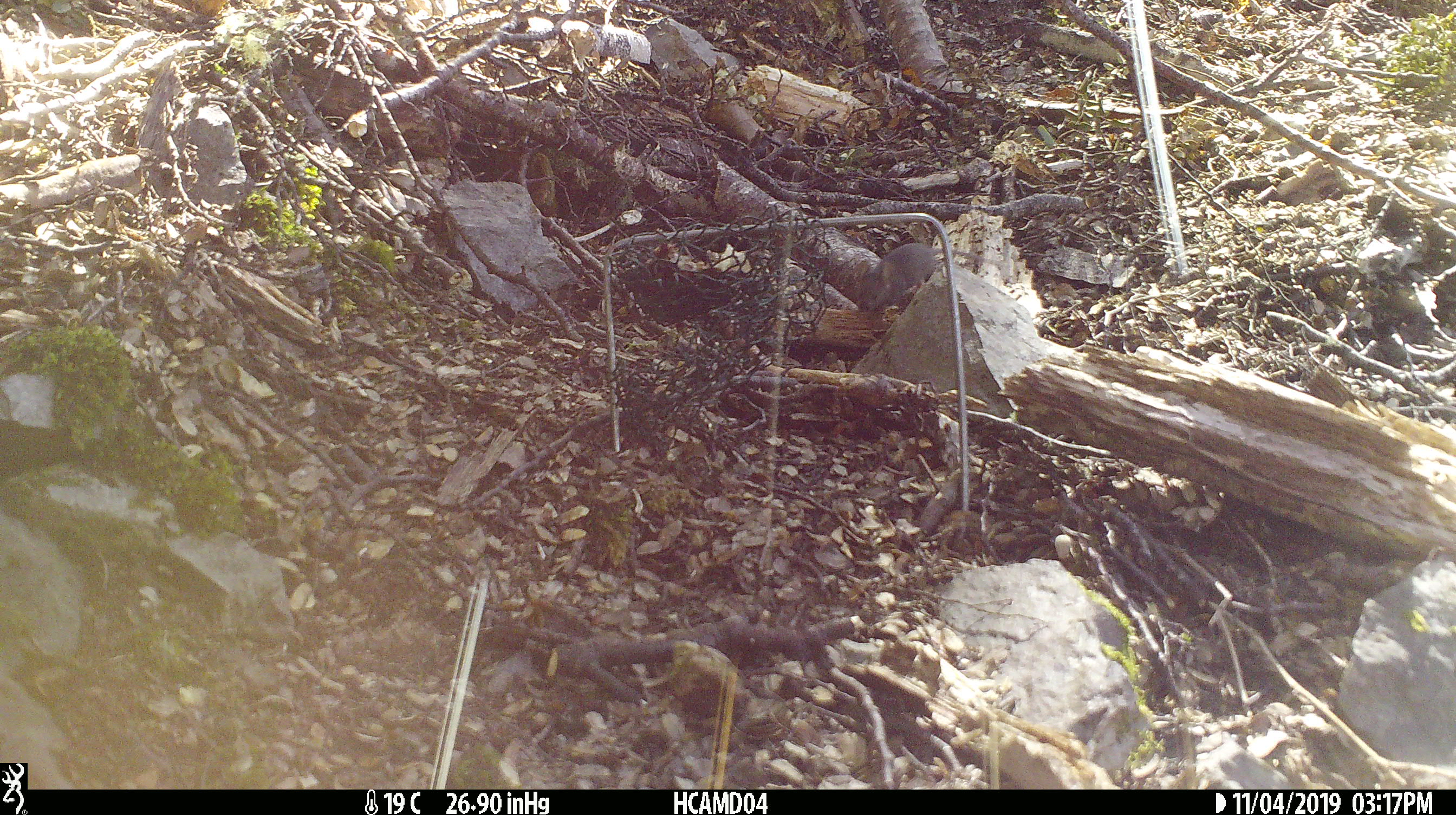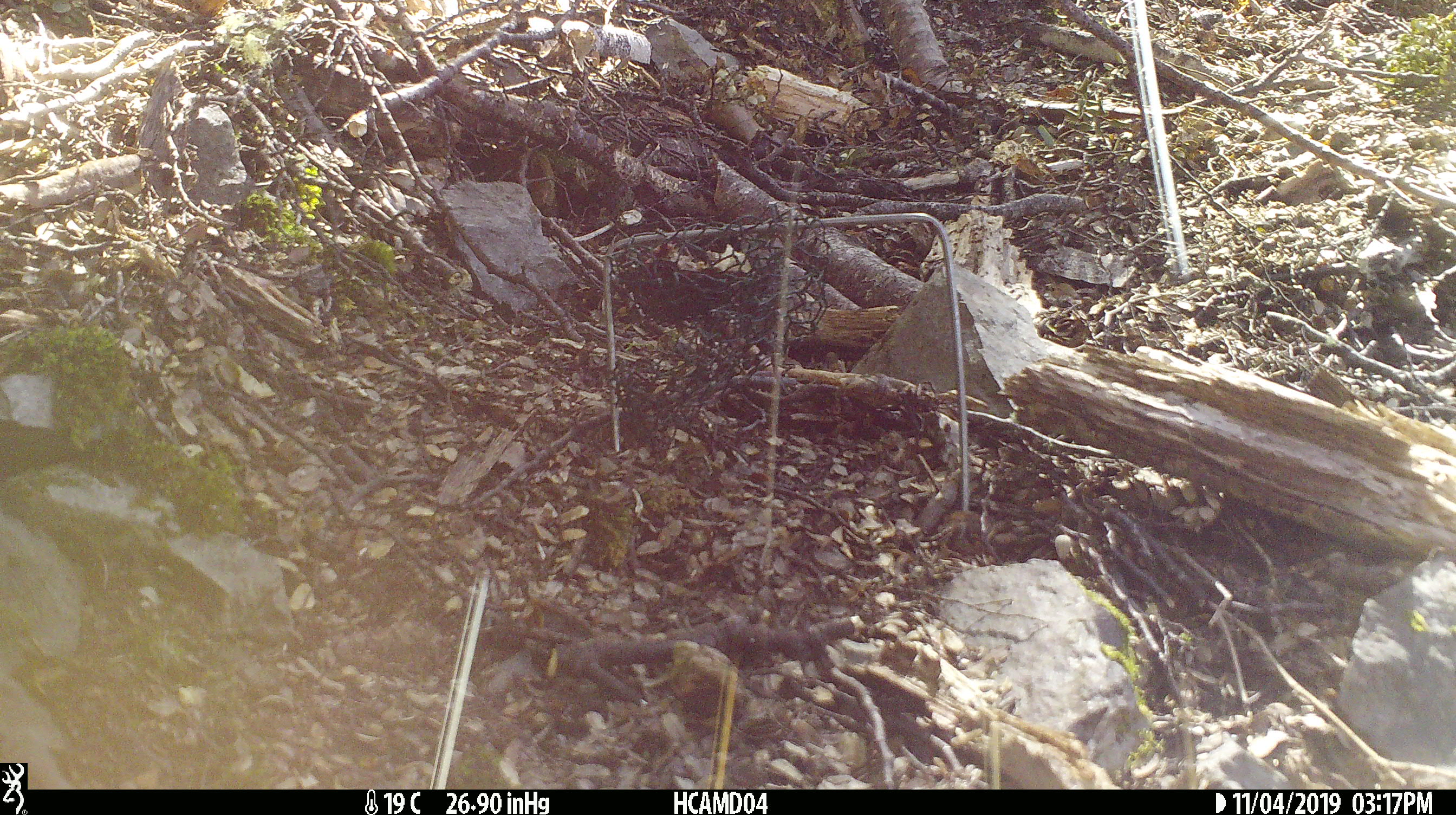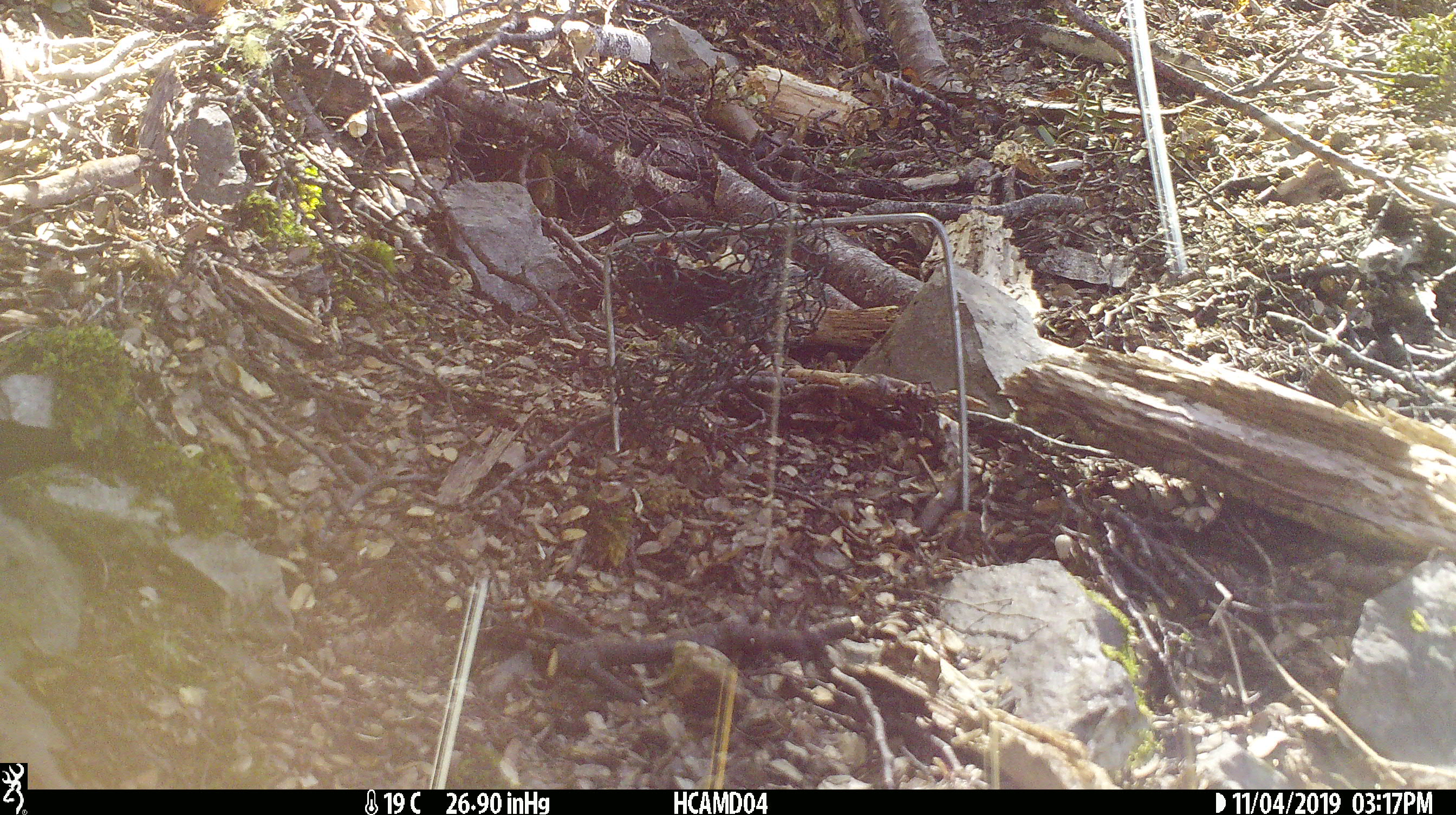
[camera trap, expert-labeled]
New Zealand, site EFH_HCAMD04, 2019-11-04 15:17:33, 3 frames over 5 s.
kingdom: Animalia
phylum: Chordata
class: Mammalia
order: Rodentia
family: Muridae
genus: Mus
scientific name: Mus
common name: mouse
Mouse (Mus).